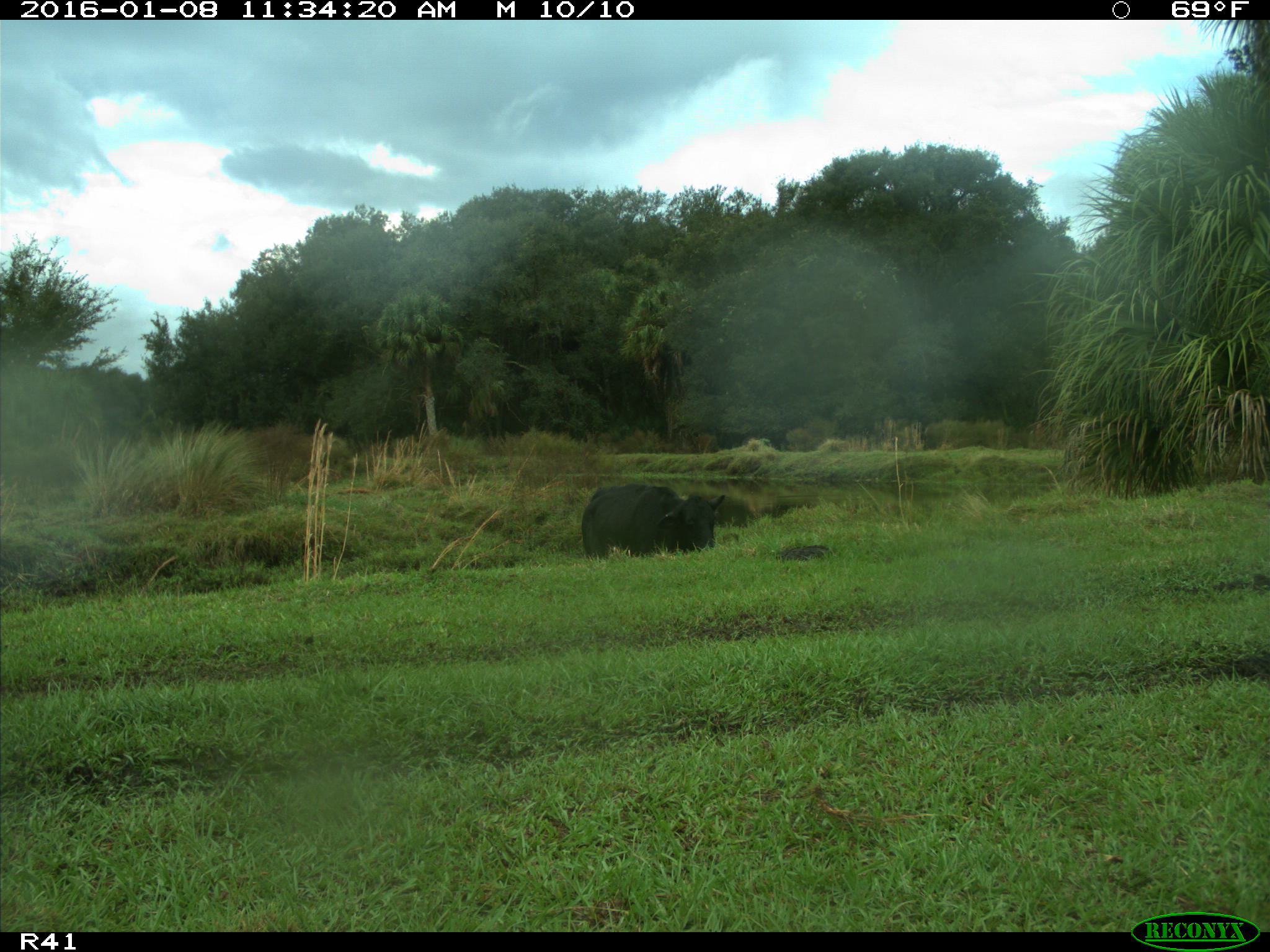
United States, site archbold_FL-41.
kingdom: Animalia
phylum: Chordata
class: Mammalia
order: Artiodactyla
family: Bovidae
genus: Bos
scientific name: Bos taurus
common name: domestic cow